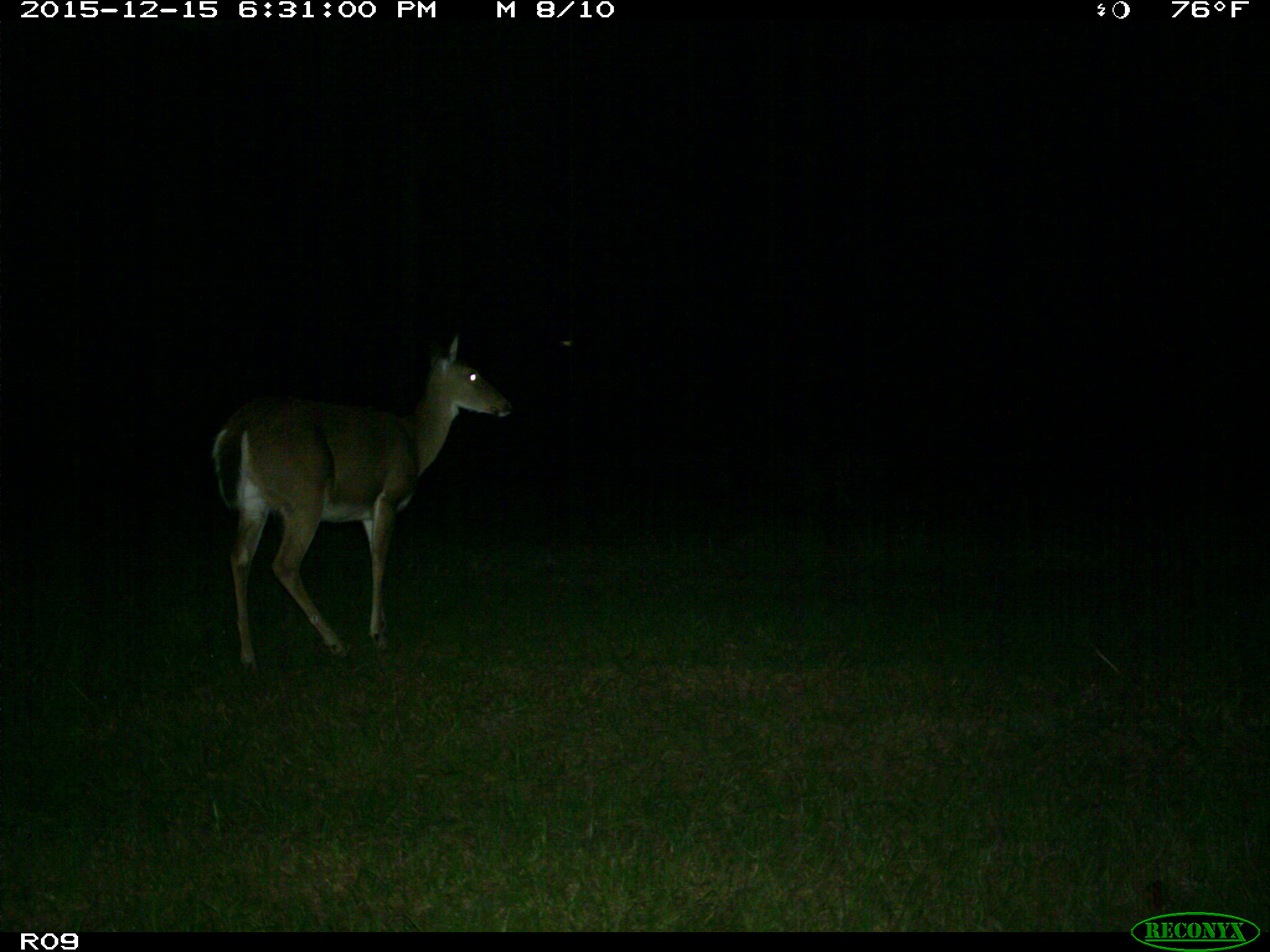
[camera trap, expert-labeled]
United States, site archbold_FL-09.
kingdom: Animalia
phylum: Chordata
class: Mammalia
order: Artiodactyla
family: Cervidae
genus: Odocoileus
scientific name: Odocoileus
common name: deer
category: unidentified deer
Unidentified deer (deer) (Odocoileus).